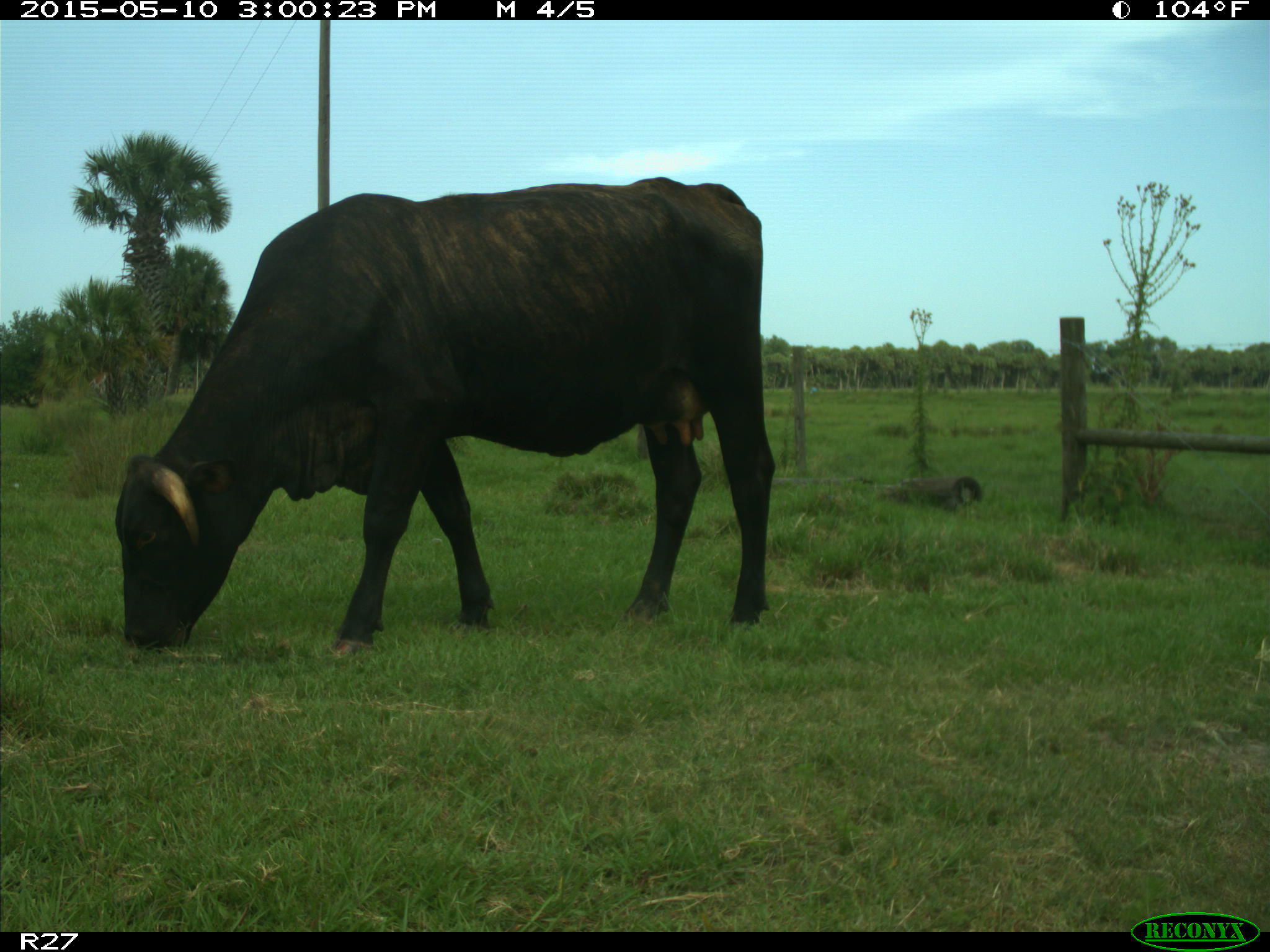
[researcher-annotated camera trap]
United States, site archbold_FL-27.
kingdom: Animalia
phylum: Chordata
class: Mammalia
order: Artiodactyla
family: Bovidae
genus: Bos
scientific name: Bos taurus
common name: domestic cow